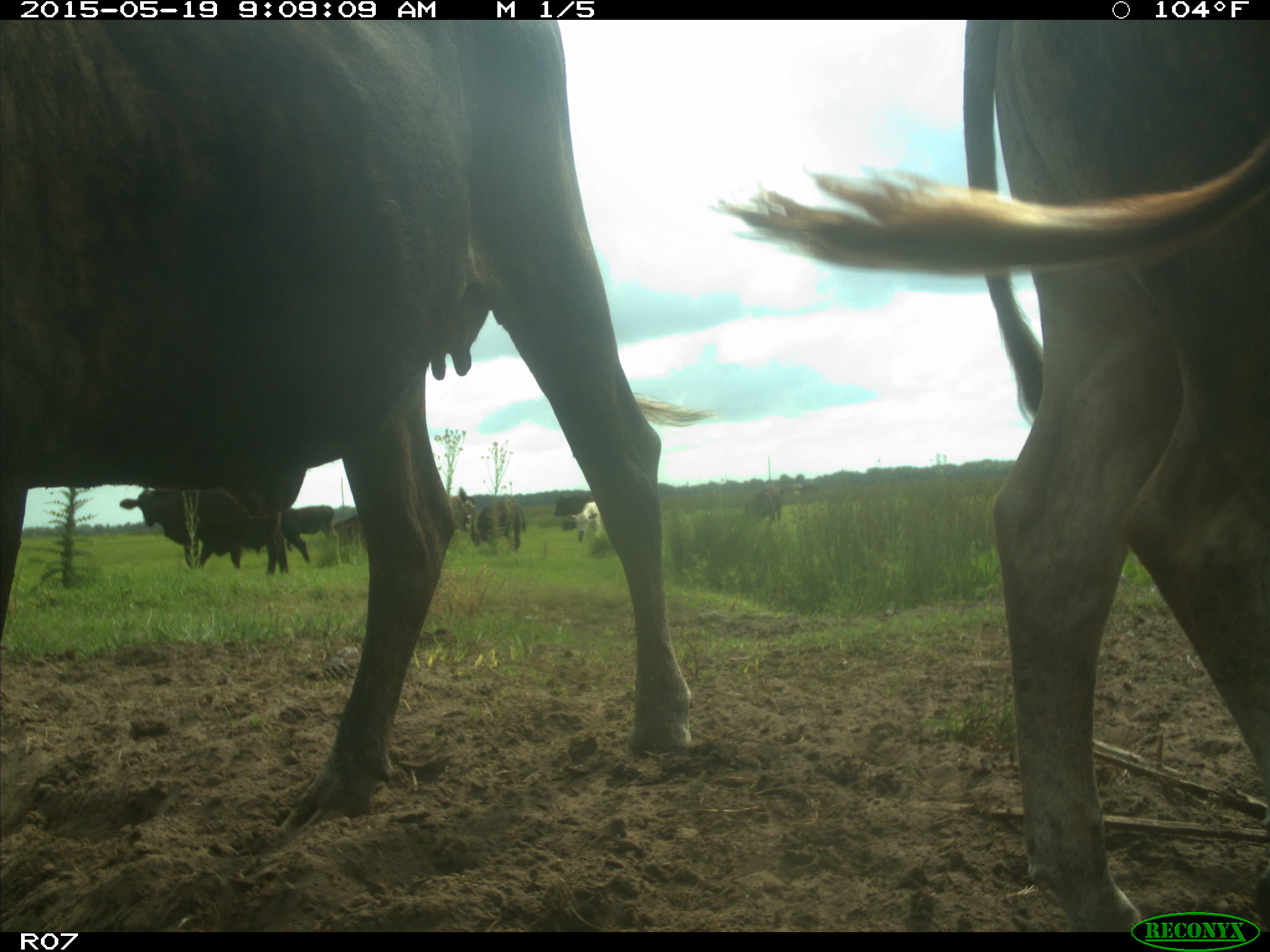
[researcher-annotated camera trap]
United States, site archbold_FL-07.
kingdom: Animalia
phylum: Chordata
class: Mammalia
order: Artiodactyla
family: Bovidae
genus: Bos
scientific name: Bos taurus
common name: domestic cow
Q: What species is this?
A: Bos taurus (domestic cow).